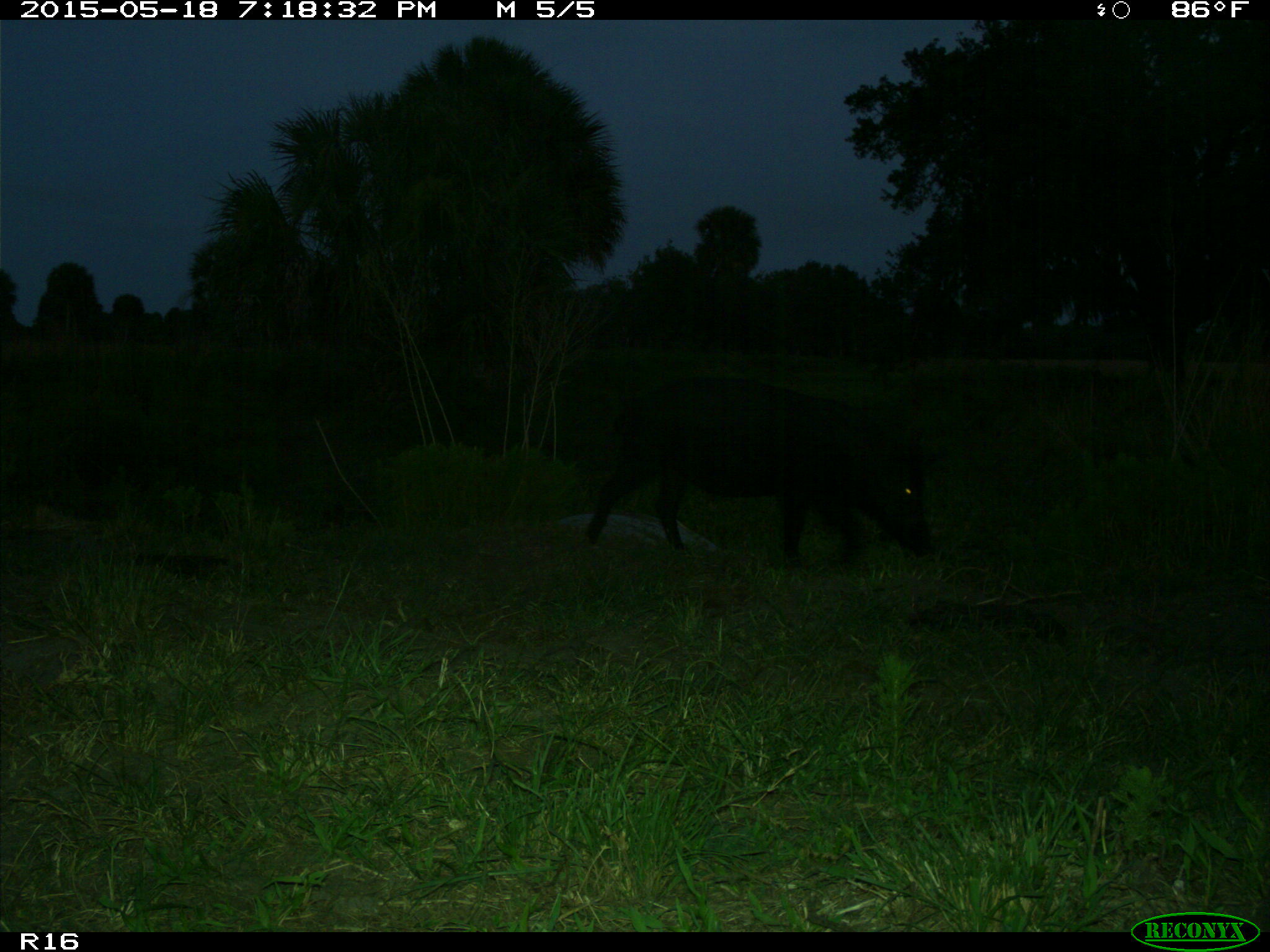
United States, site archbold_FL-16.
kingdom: Animalia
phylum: Chordata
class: Mammalia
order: Artiodactyla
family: Suidae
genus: Sus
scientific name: Sus scrofa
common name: wild boar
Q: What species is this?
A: Sus scrofa (wild boar).